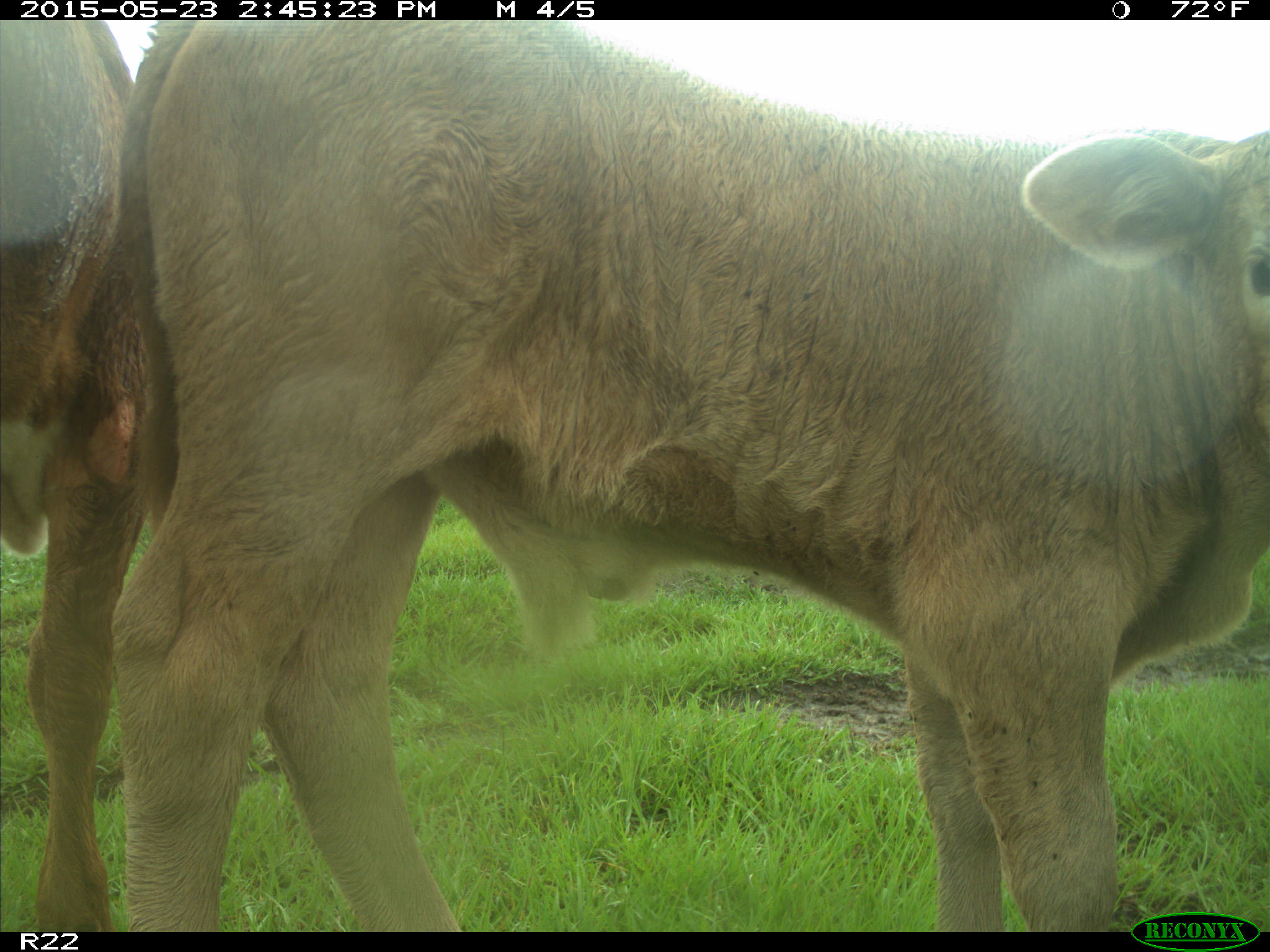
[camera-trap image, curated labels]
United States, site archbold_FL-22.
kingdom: Animalia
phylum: Chordata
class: Aves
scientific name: Aves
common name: birds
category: unidentified bird